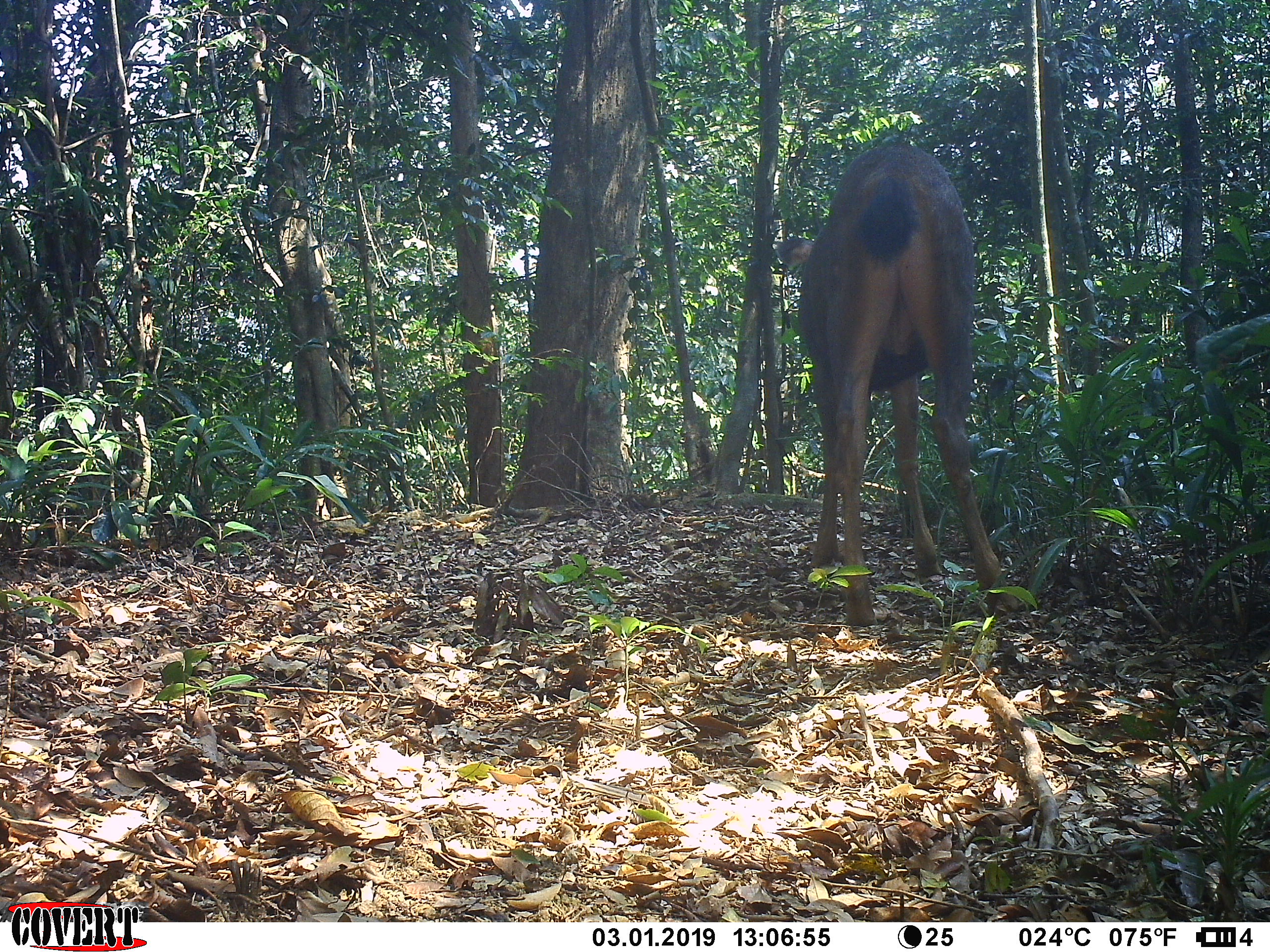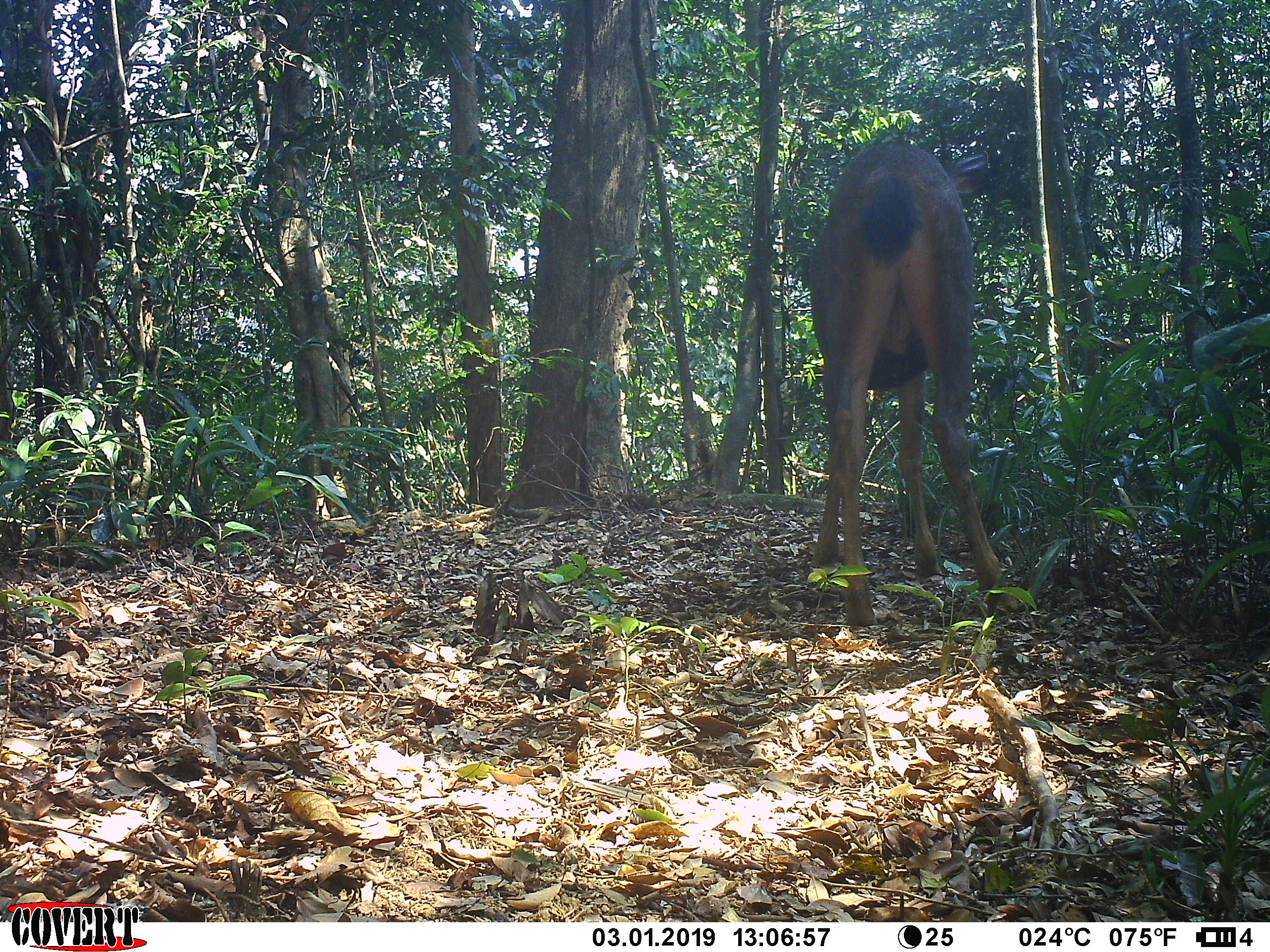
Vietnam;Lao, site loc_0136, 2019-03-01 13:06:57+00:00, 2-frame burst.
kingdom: Animalia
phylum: Chordata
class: Mammalia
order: Artiodactyla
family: Cervidae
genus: Rusa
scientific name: Rusa unicolor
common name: sambar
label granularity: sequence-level